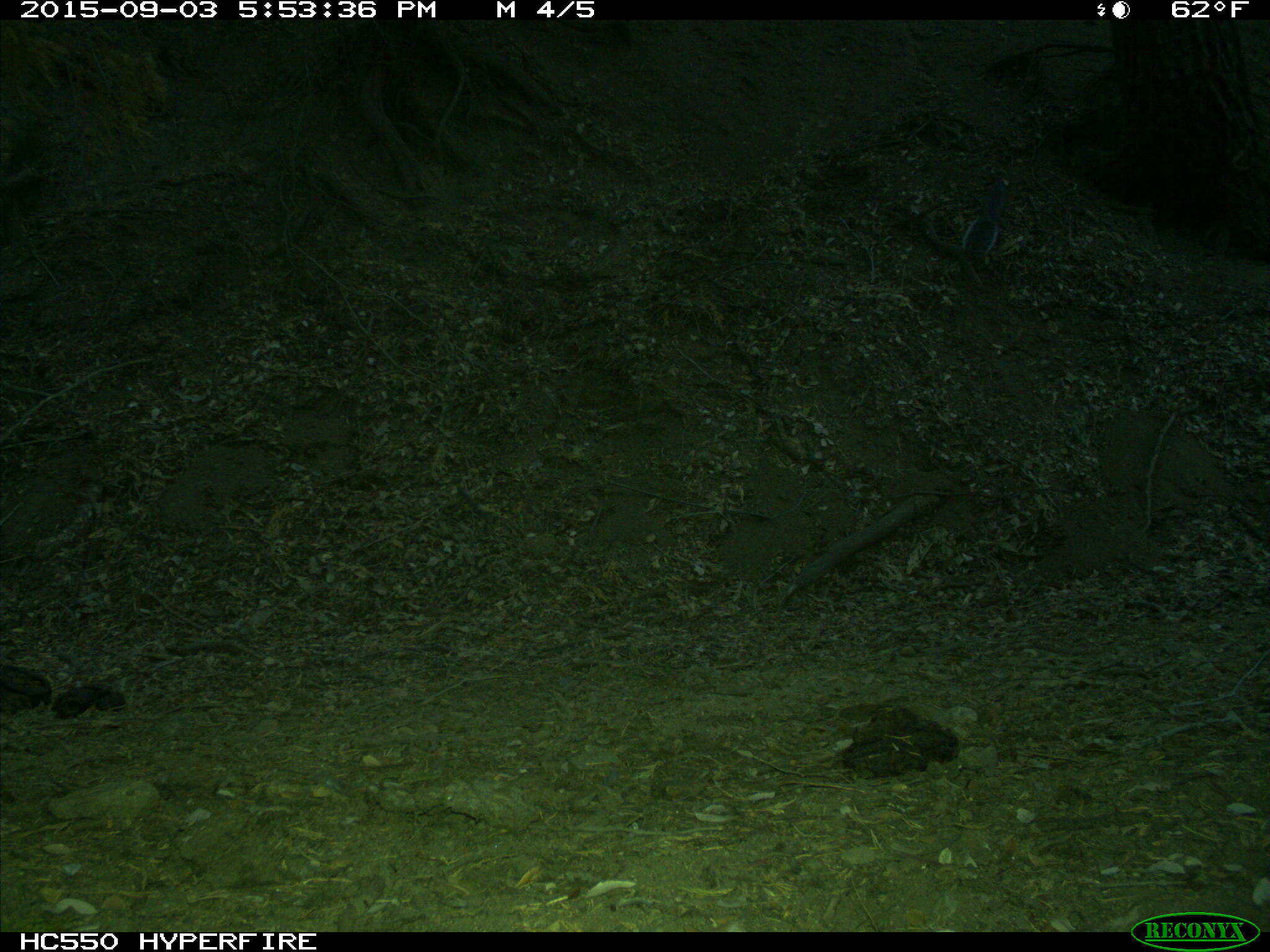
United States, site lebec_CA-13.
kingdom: Animalia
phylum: Chordata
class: Mammalia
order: Rodentia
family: Sciuridae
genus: Sciurus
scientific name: Sciurus carolinensis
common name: eastern gray squirrel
Sciurus carolinensis (eastern gray squirrel).